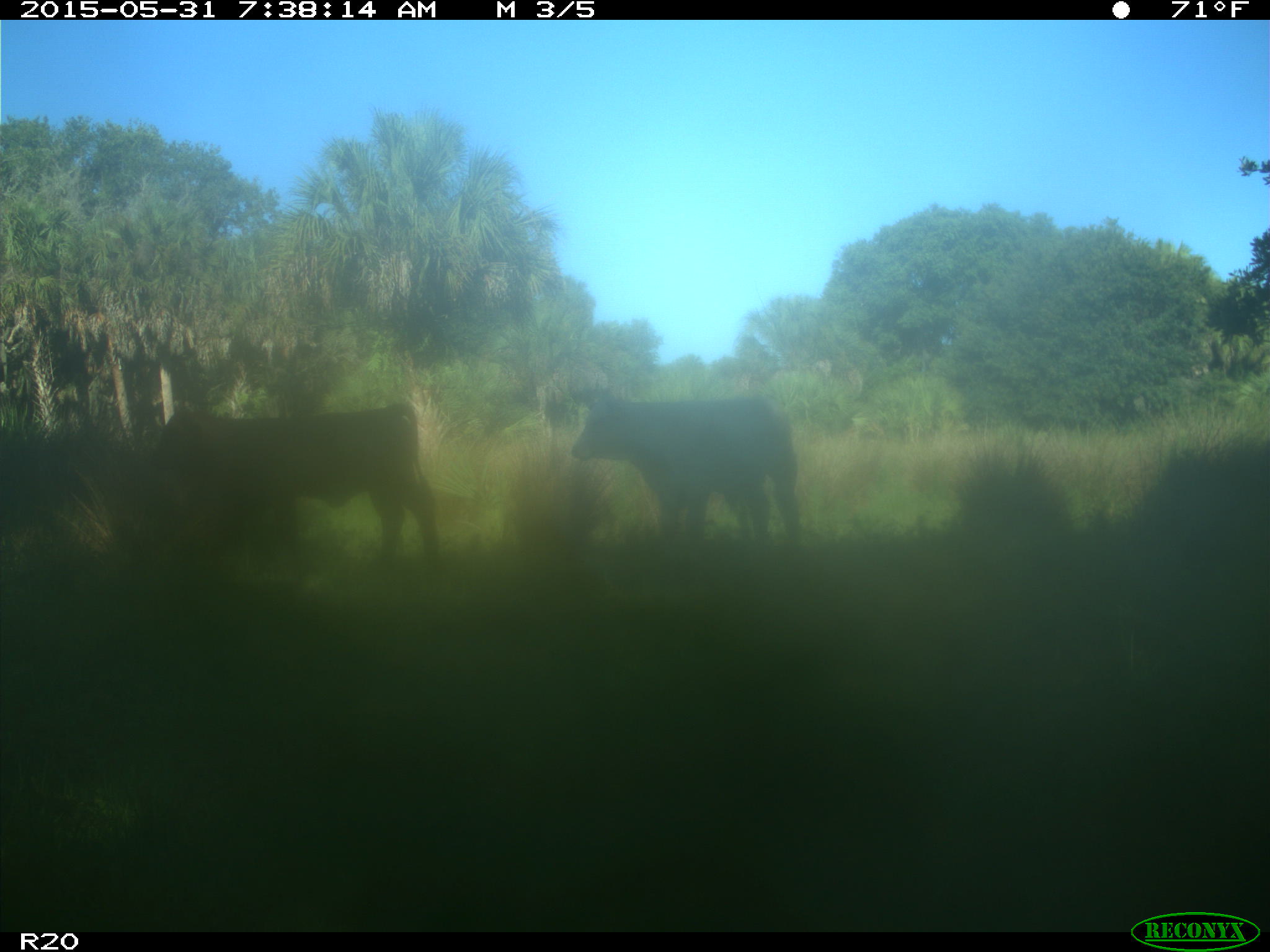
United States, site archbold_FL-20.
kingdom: Animalia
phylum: Chordata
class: Mammalia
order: Artiodactyla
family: Bovidae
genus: Bos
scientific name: Bos taurus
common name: domestic cow